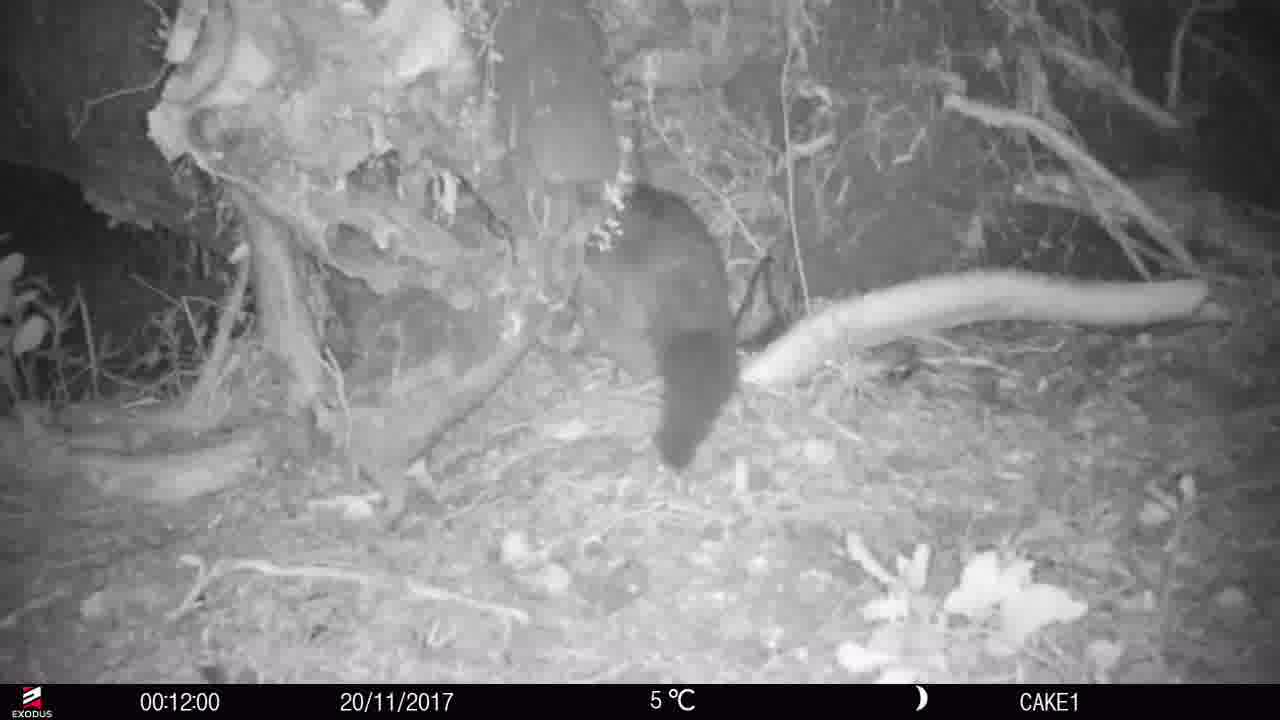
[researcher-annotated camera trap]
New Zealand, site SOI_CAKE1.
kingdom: Animalia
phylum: Chordata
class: Mammalia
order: Diprotodontia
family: Phalangeridae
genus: Trichosurus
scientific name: Trichosurus vulpecula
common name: common brushtail possum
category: possum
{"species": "possum (common brushtail possum) (Trichosurus vulpecula)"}